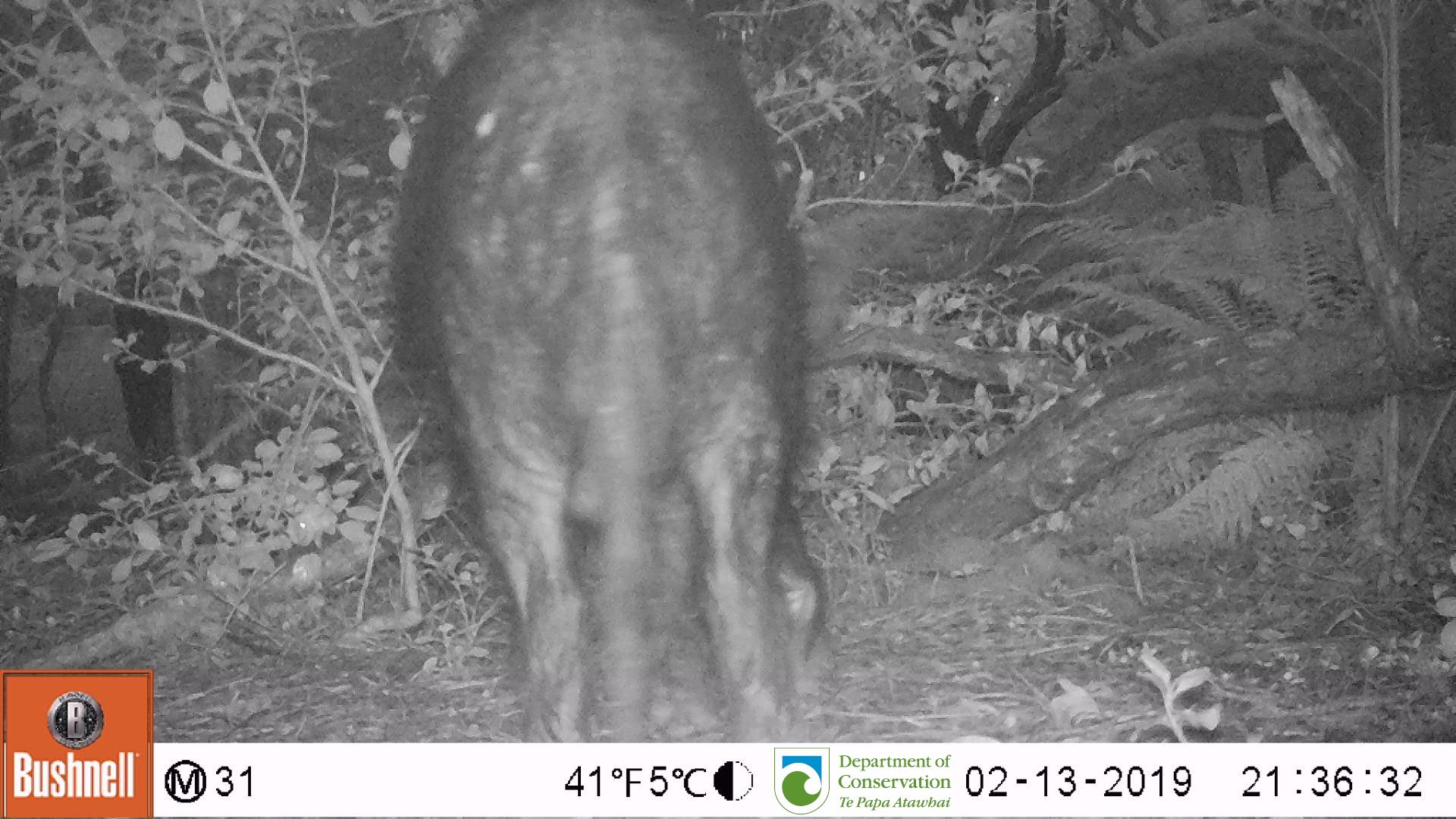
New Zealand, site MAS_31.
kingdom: Animalia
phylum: Chordata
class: Mammalia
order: Artiodactyla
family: Suidae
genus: Sus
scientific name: Sus scrofa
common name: pig